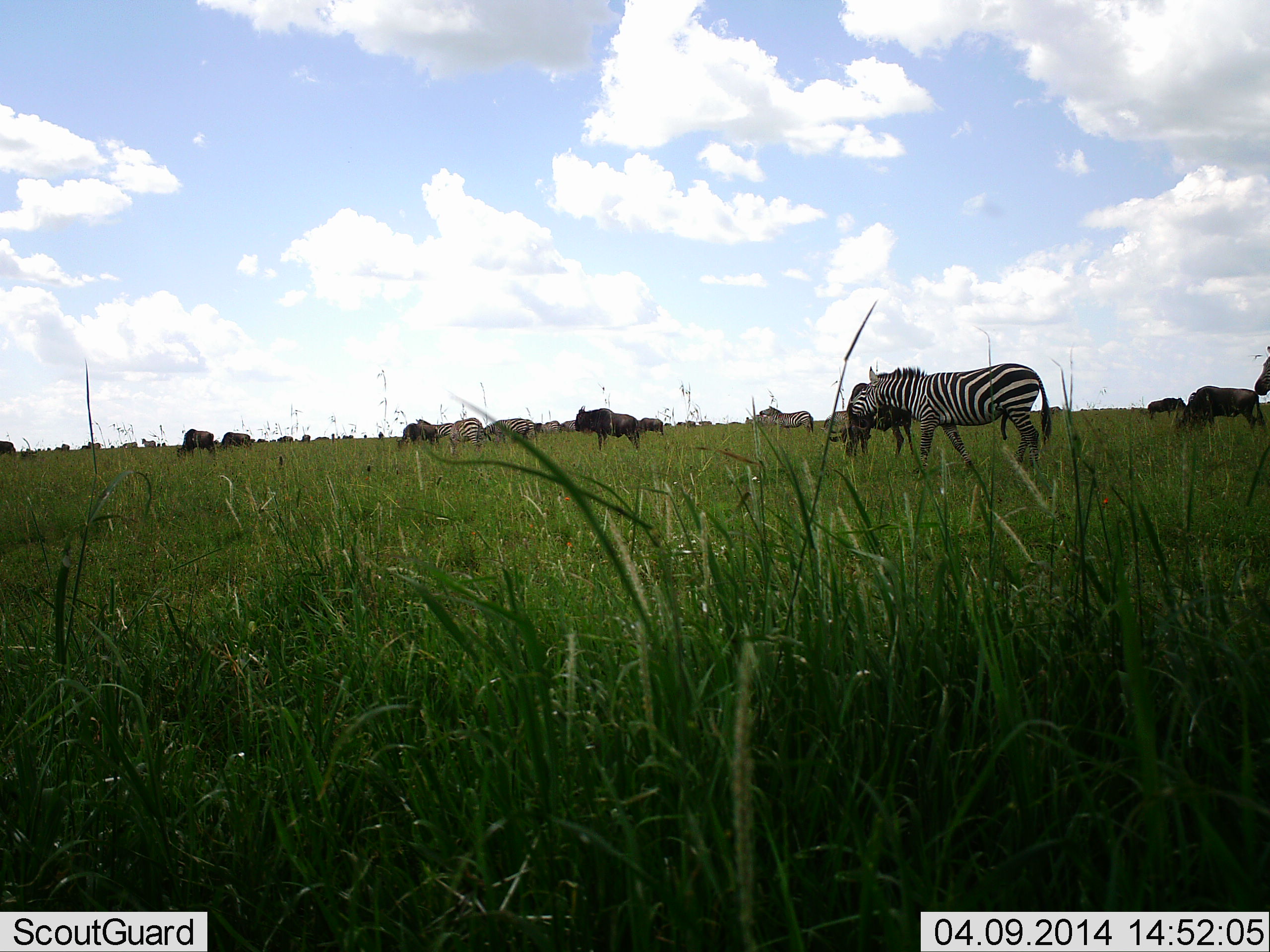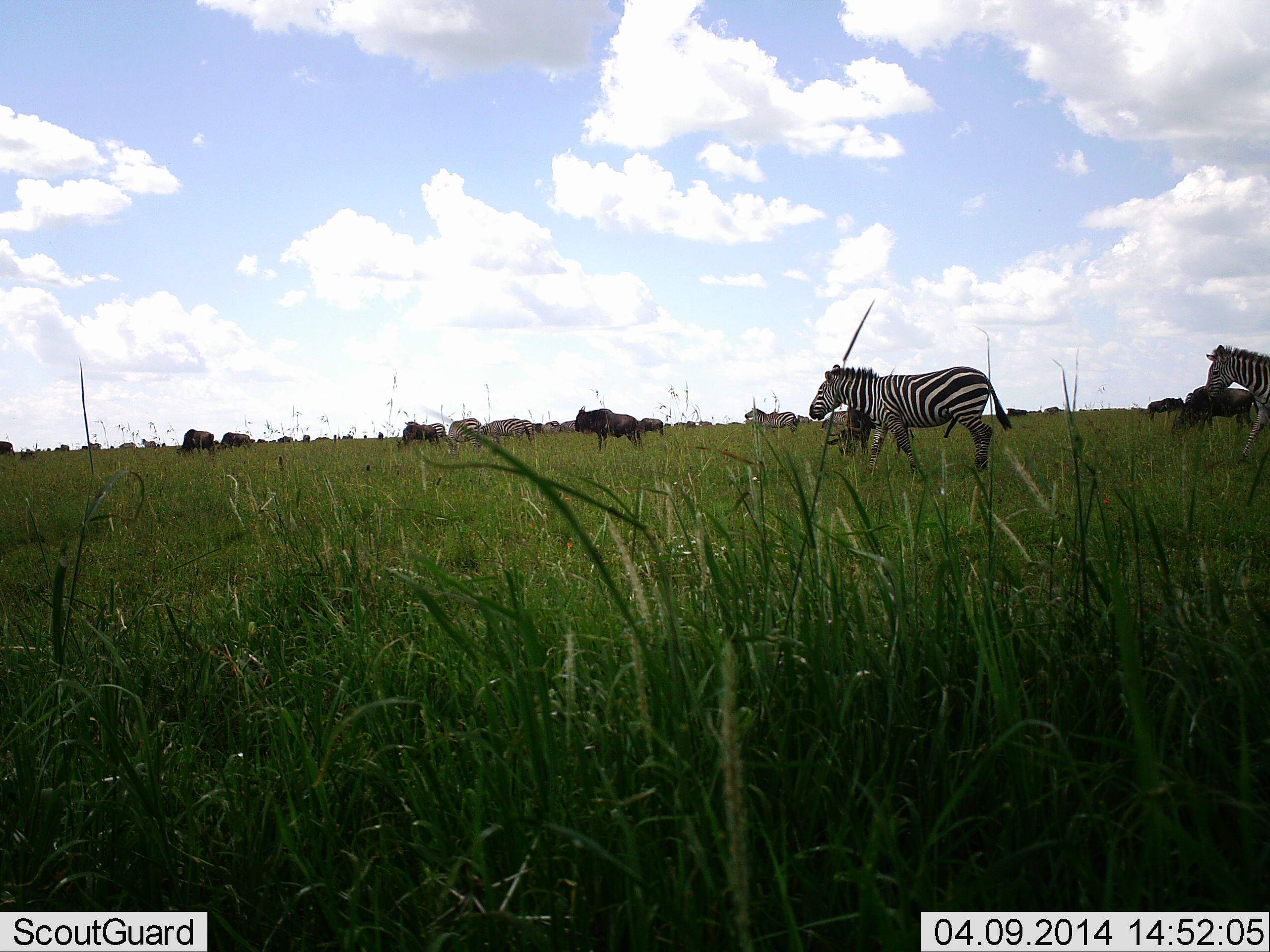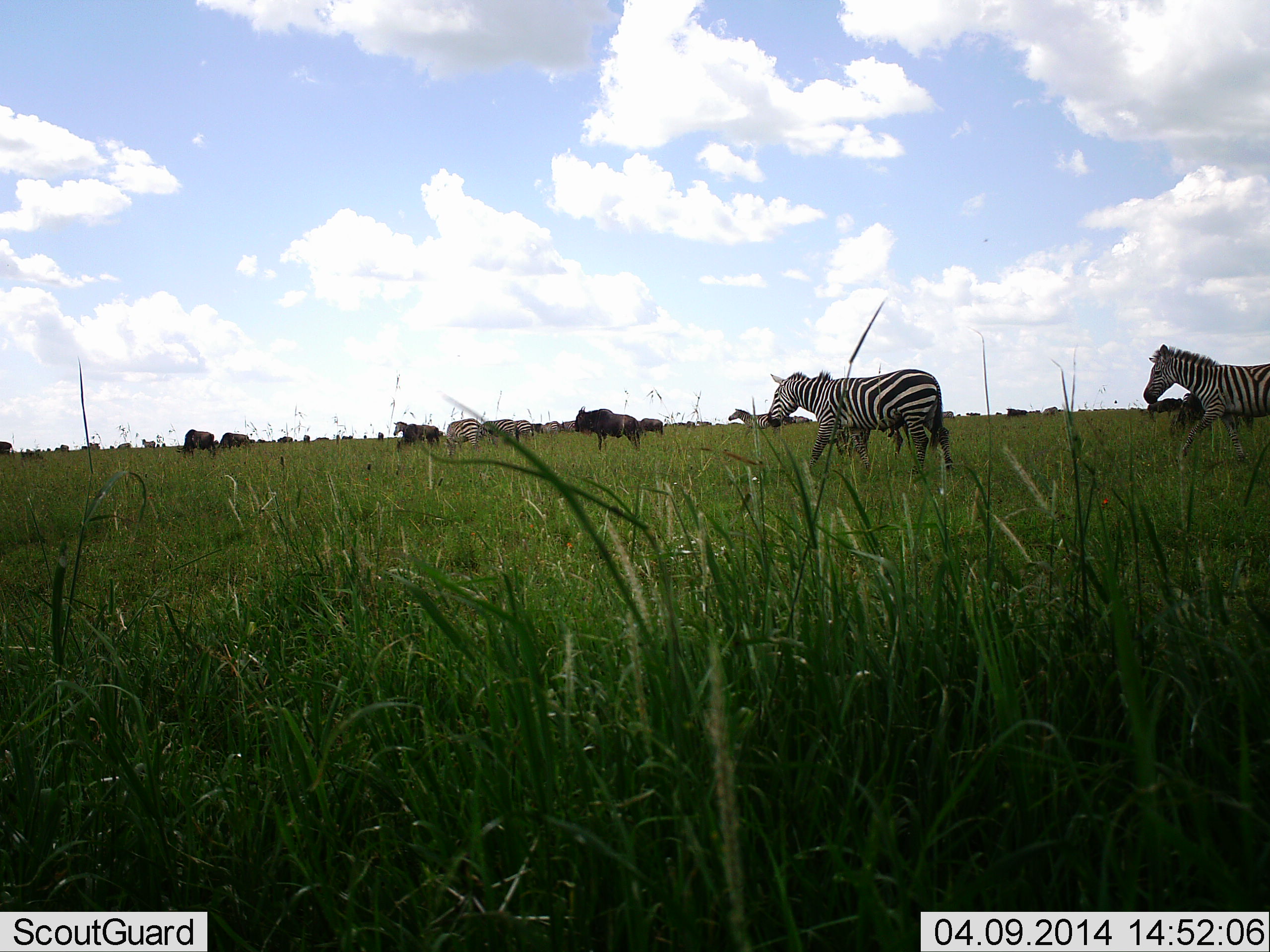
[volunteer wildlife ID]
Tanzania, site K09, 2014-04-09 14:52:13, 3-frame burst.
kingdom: Animalia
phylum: Chordata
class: Mammalia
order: Artiodactyla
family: Bovidae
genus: Connochaetes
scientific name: Connochaetes taurinus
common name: blue wildebeest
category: wildebeest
Wildebeest (blue wildebeest) (Connochaetes taurinus), count 11-50. Behavior (volunteer vote fractions): standing 70%, resting 0%, moving 50%, interacting 0%. Young present (vote fraction): 0%. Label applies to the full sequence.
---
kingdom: Animalia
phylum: Chordata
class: Mammalia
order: Perissodactyla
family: Equidae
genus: Equus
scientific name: Equus quagga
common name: plains zebra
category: zebra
Zebra (plains zebra) (Equus quagga), count 6. Behavior (volunteer vote fractions): standing 40%, resting 0%, moving 90%, interacting 0%. Young present (vote fraction): 0%. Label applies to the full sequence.